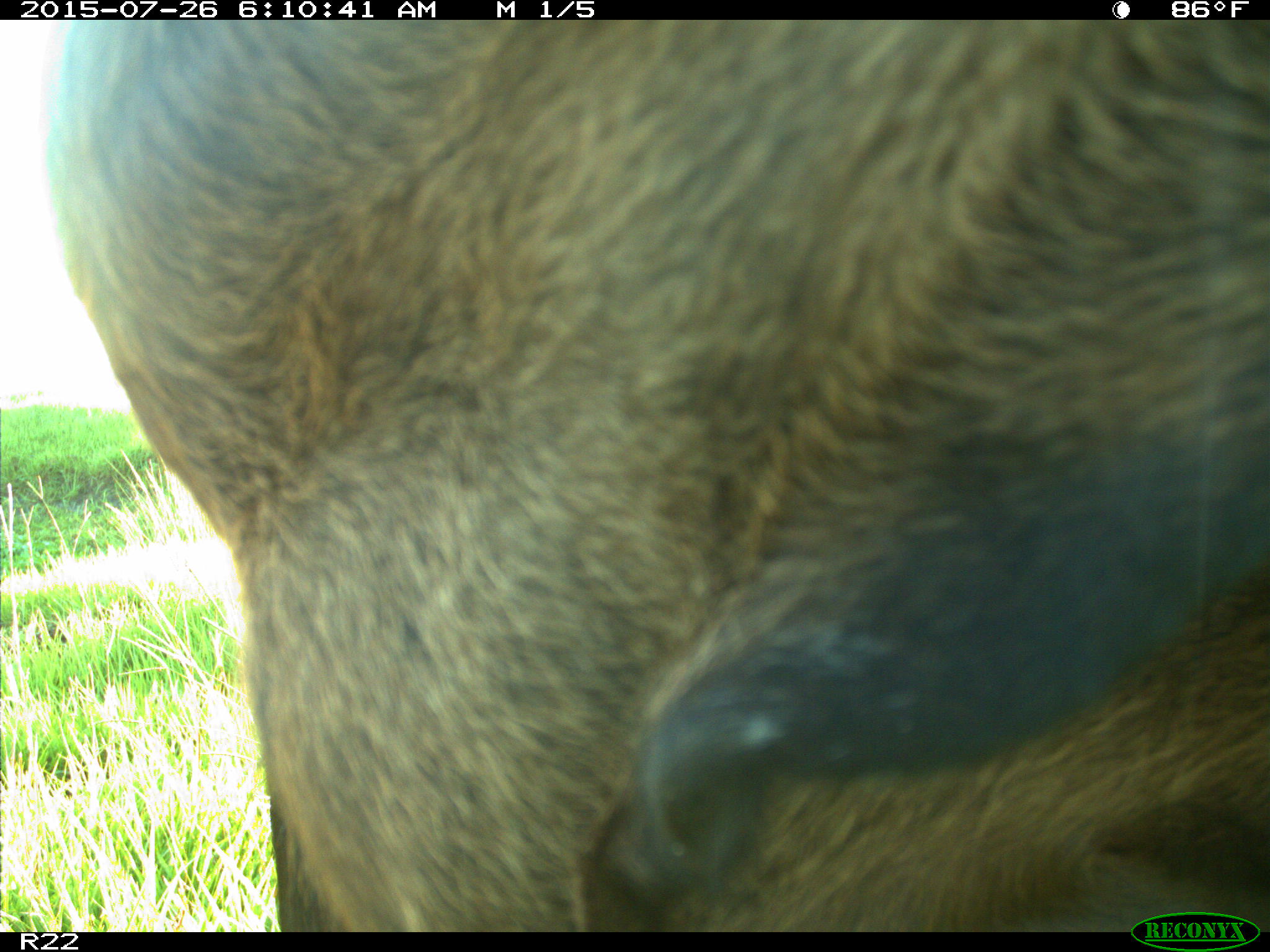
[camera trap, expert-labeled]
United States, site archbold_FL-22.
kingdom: Animalia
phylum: Chordata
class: Mammalia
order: Artiodactyla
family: Bovidae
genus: Bos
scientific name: Bos taurus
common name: domestic cow